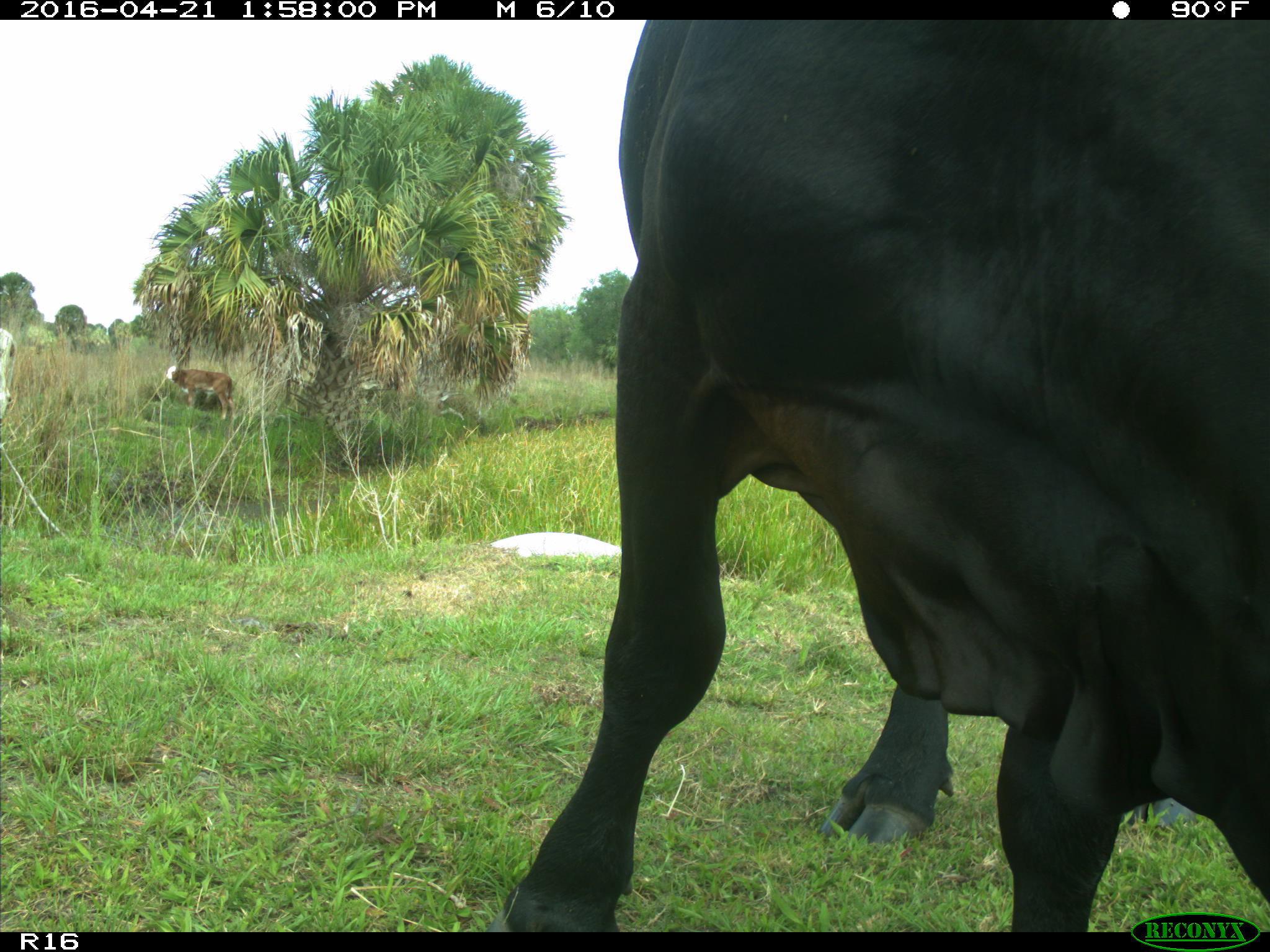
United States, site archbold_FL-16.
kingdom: Animalia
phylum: Chordata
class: Mammalia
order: Artiodactyla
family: Bovidae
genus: Bos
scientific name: Bos taurus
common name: domestic cow